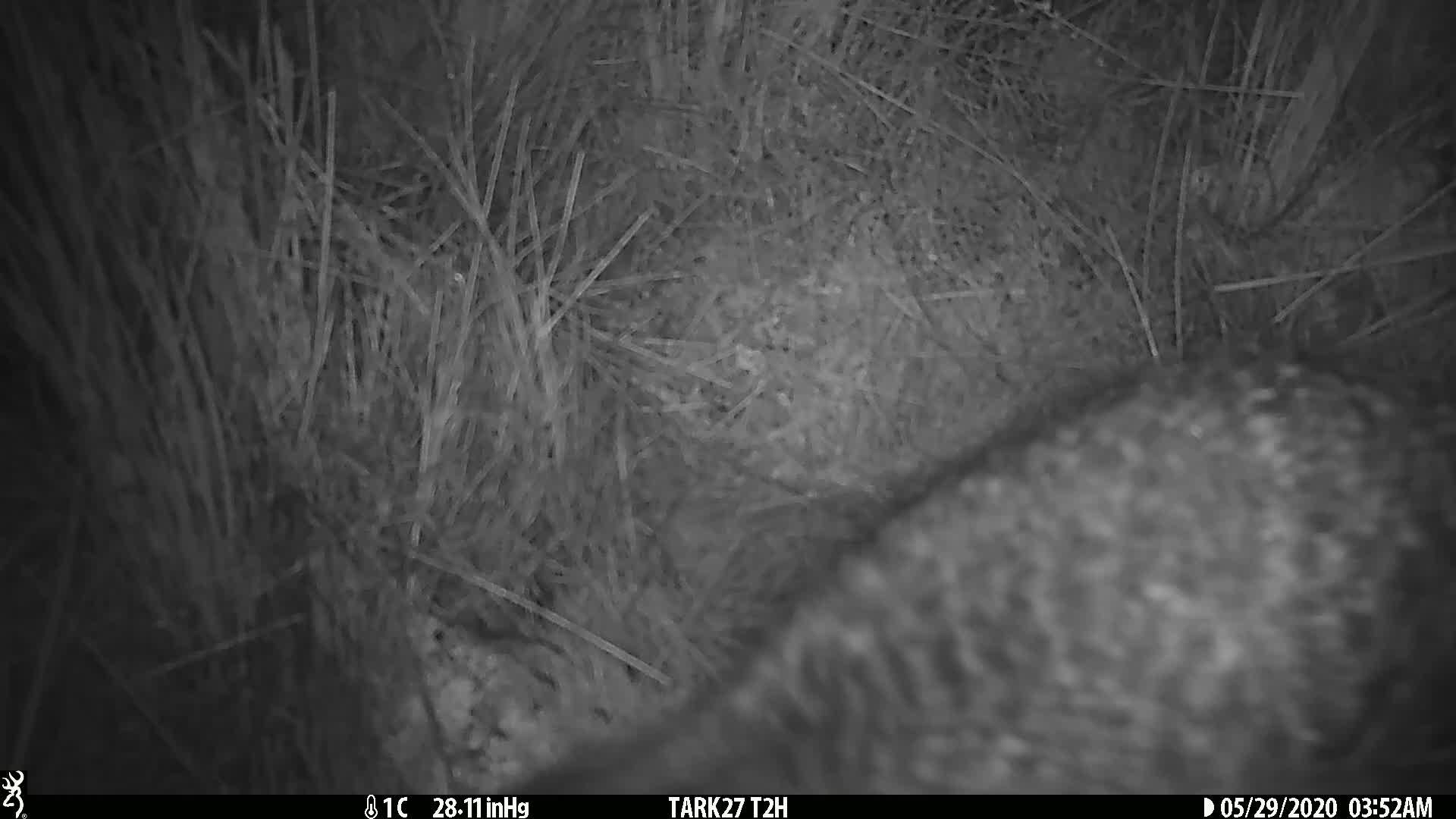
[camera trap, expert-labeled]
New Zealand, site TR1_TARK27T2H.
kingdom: Animalia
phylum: Chordata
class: Aves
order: Apterygiformes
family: Apterygidae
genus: Apteryx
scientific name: Apteryx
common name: kiwi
Kiwi (Apteryx).